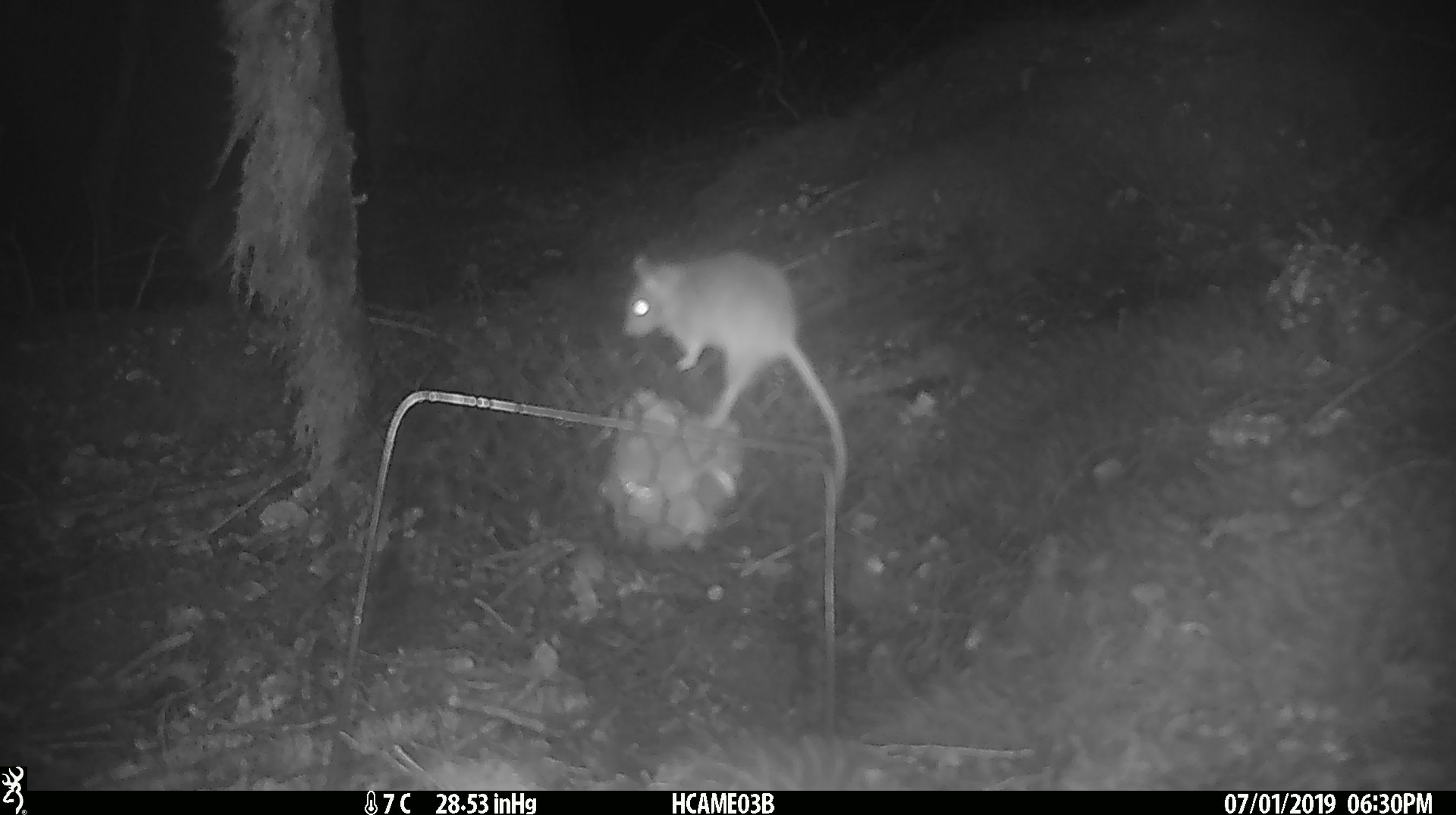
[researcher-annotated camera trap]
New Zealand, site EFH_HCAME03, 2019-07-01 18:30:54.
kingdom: Animalia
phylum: Chordata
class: Mammalia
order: Rodentia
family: Muridae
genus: Mus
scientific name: Mus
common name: mouse